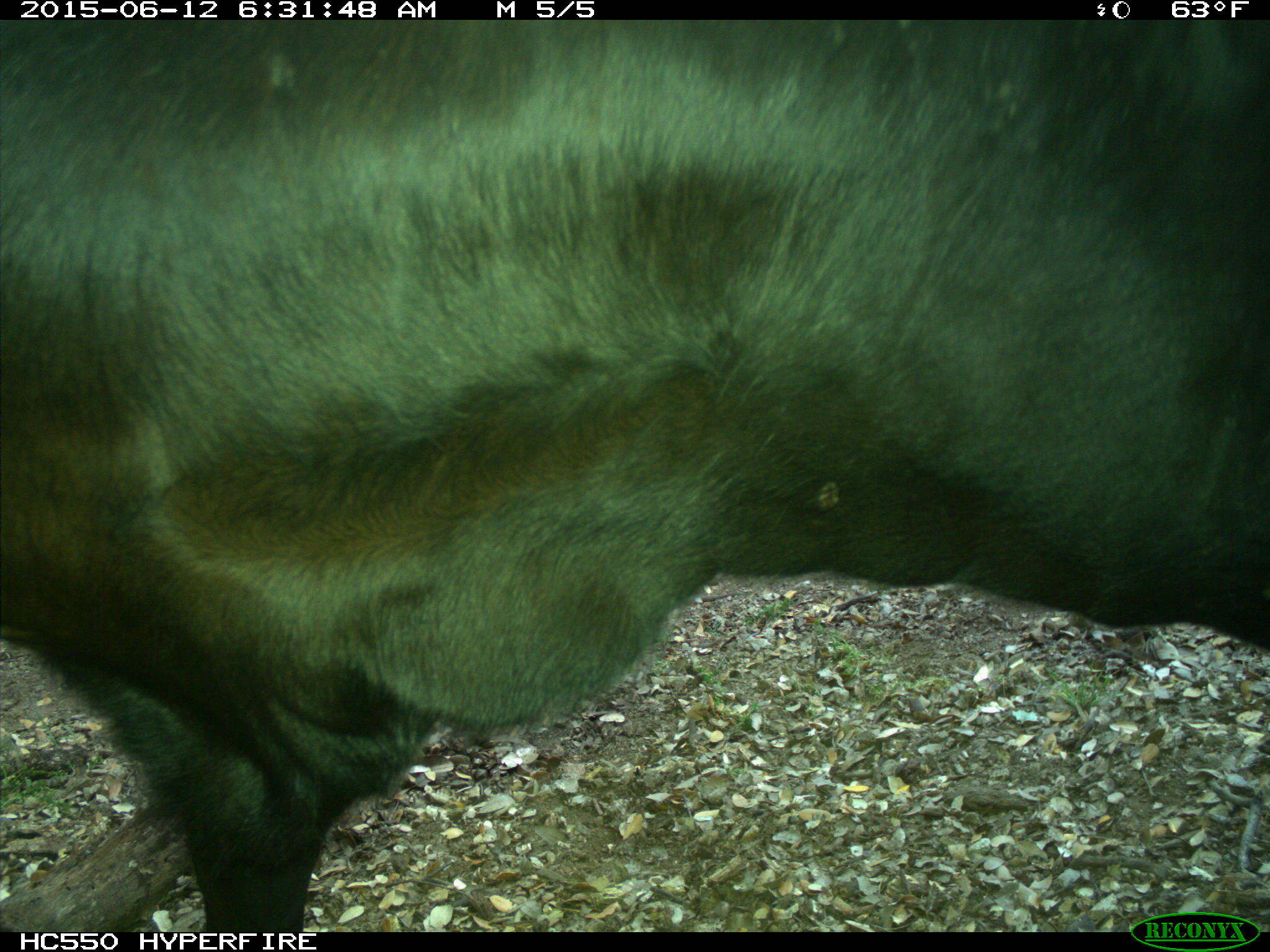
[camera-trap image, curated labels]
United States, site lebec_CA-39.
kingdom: Animalia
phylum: Chordata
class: Mammalia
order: Artiodactyla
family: Bovidae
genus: Bos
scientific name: Bos taurus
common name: domestic cow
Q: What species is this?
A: Bos taurus (domestic cow).